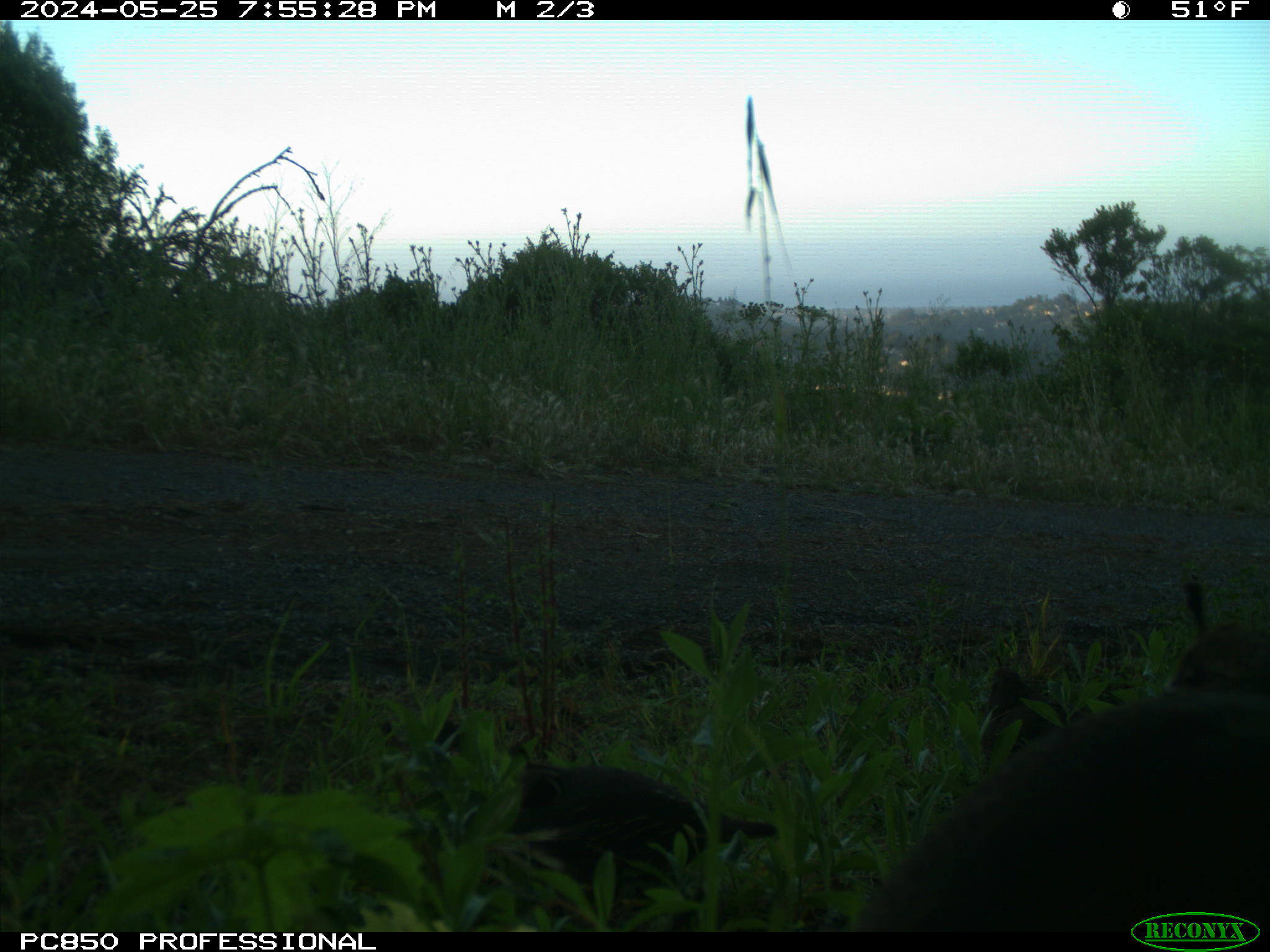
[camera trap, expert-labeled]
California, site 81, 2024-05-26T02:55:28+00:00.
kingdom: Animalia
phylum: Chordata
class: Aves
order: Galliformes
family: Odontophoridae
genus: Callipepla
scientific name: Callipepla californica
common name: california quail